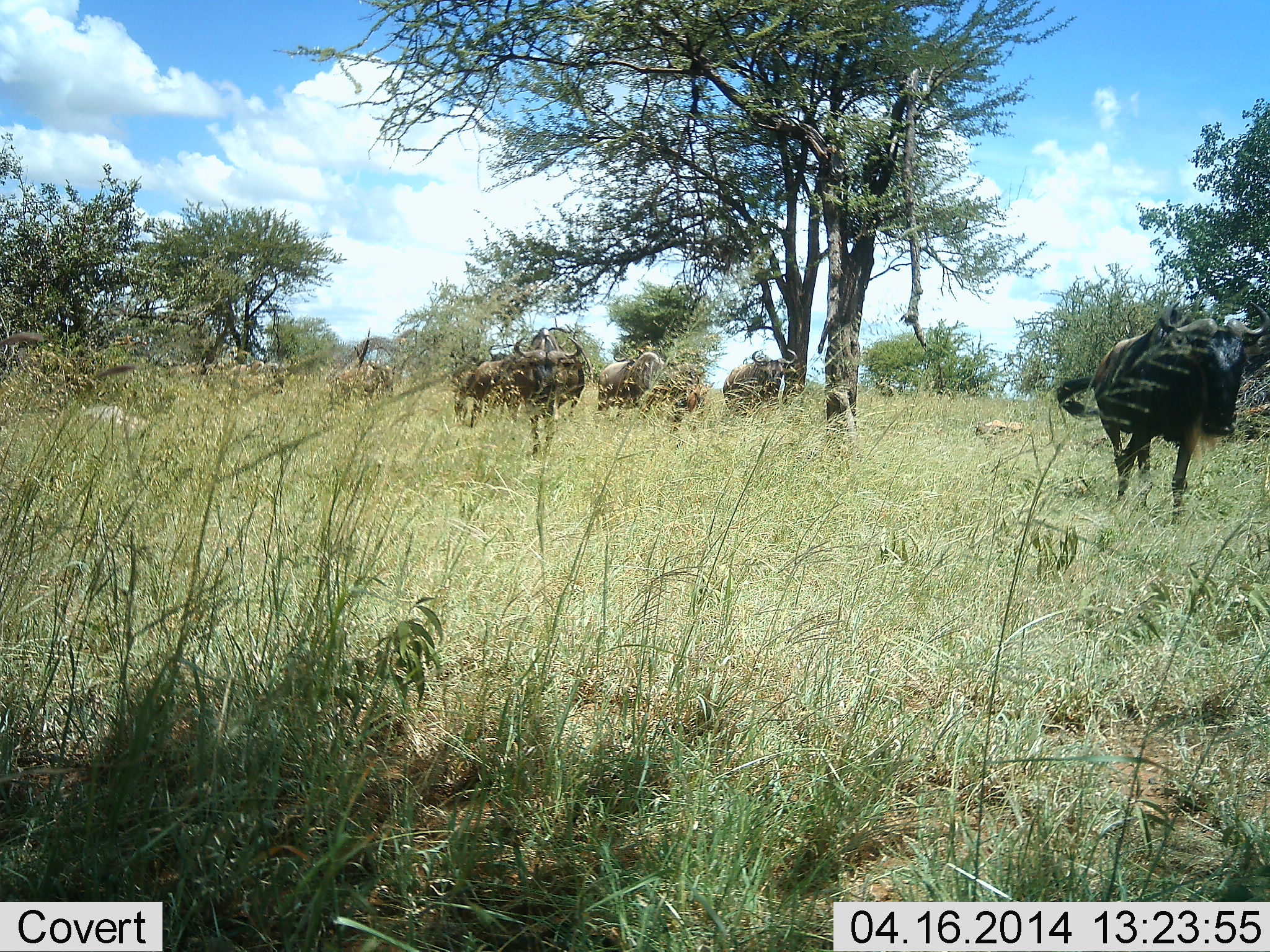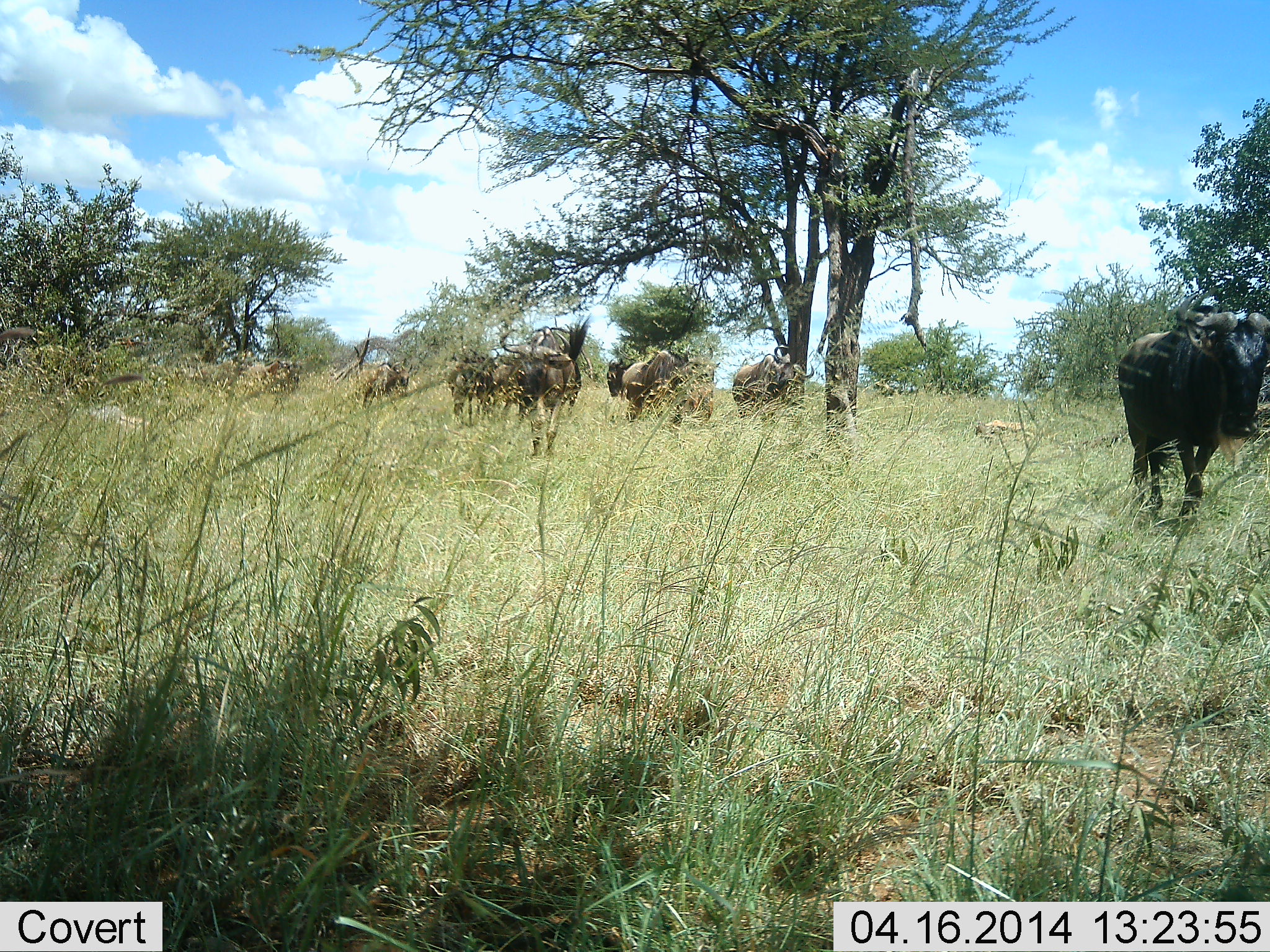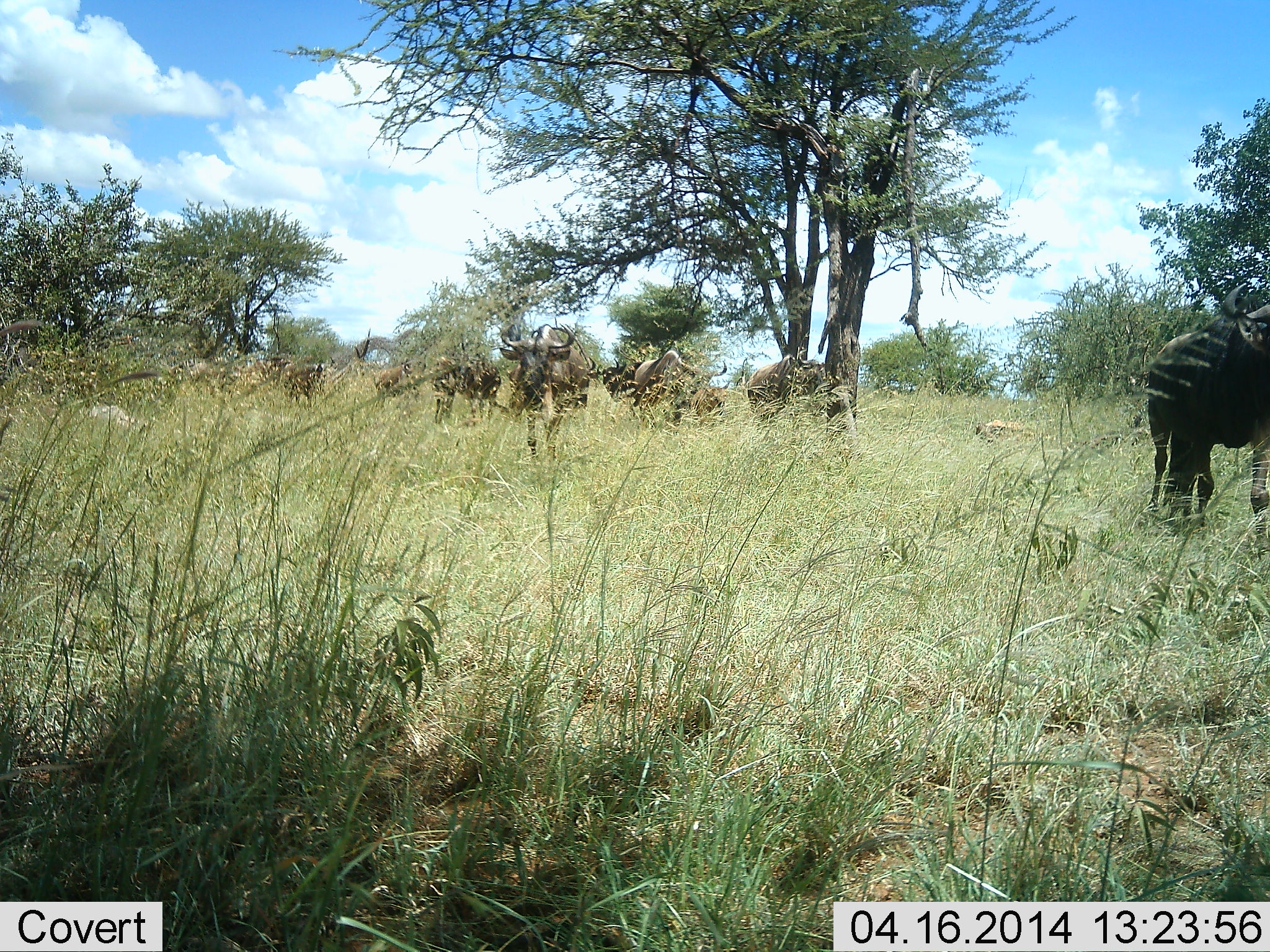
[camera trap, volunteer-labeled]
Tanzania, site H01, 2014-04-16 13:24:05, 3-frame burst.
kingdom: Animalia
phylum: Chordata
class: Mammalia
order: Artiodactyla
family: Bovidae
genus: Connochaetes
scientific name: Connochaetes taurinus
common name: blue wildebeest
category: wildebeest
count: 7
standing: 10%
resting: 0%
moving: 90%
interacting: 0%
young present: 0%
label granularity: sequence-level